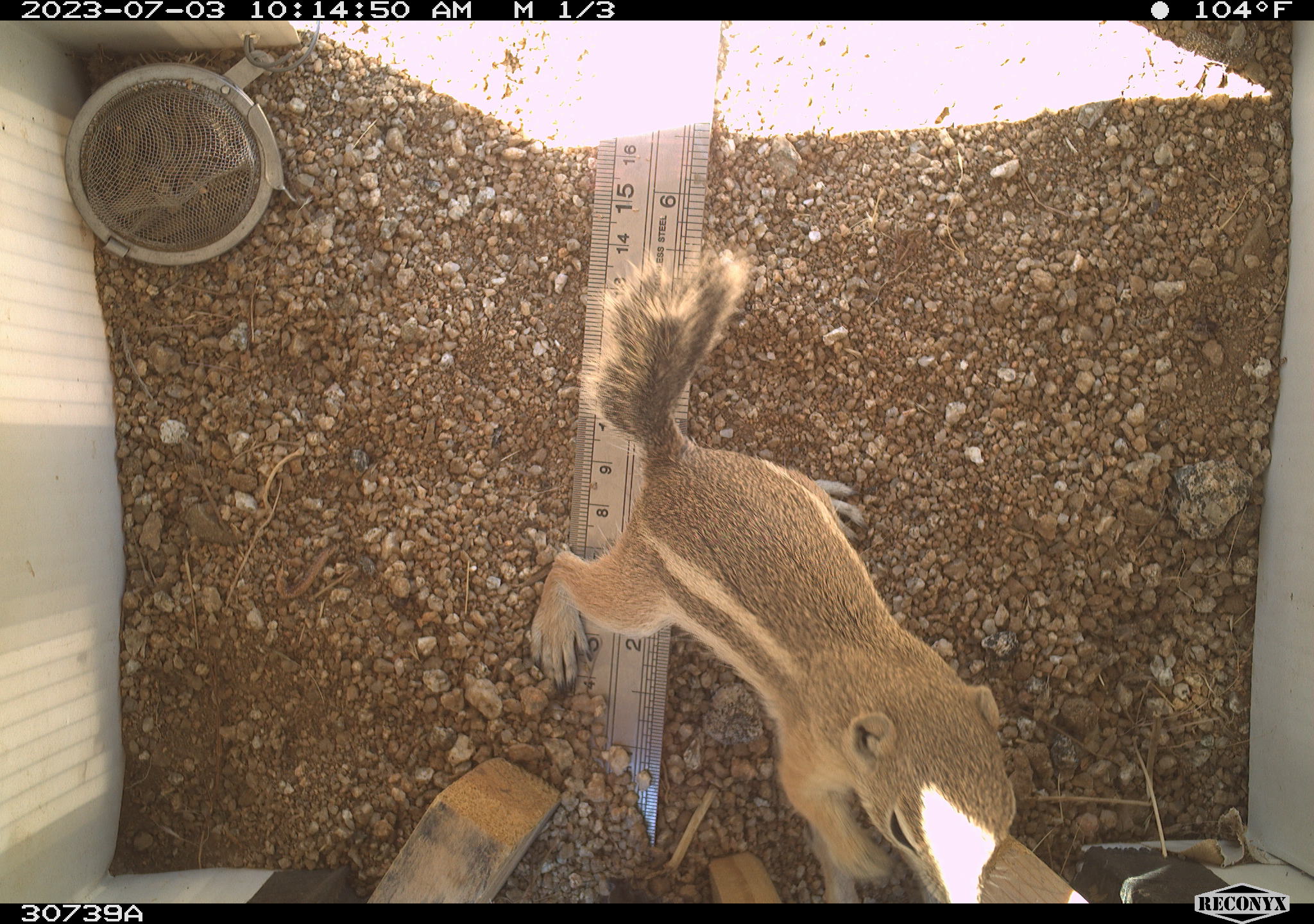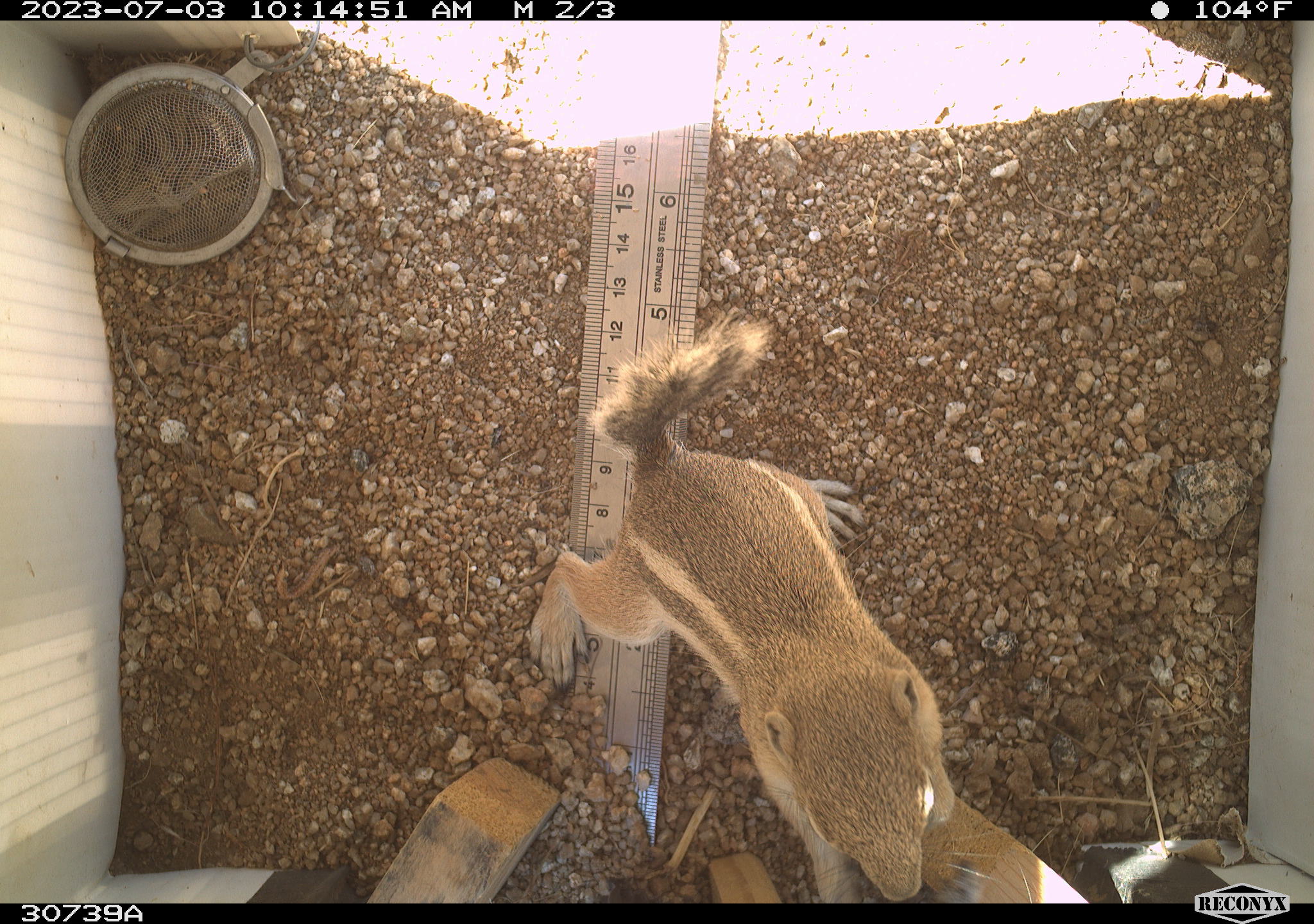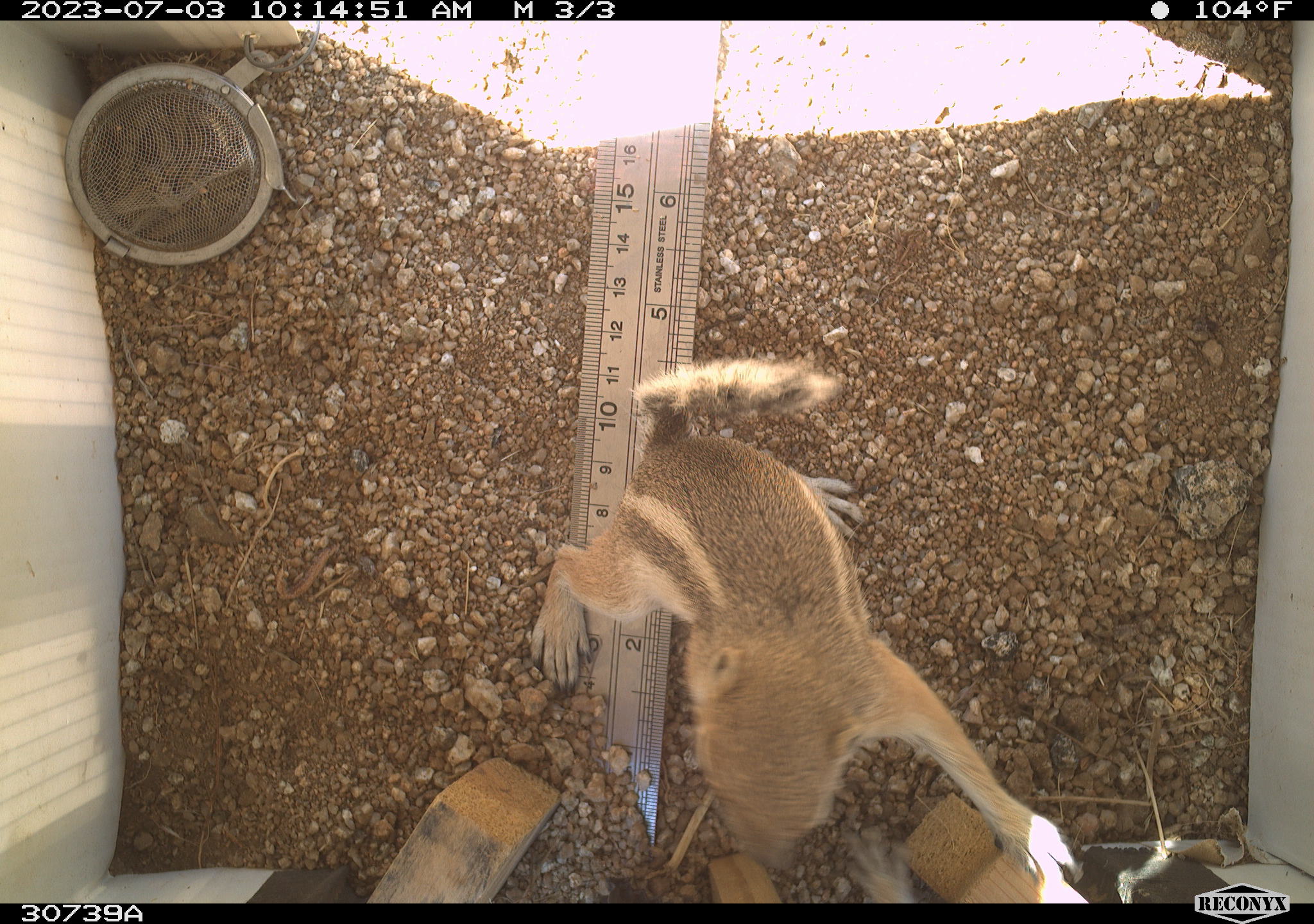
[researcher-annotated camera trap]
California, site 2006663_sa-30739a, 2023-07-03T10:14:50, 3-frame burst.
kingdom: Animalia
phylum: Chordata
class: Mammalia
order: Rodentia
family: Sciuridae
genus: Ammospermophilus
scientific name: Ammospermophilus leucurus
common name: white-tailed antelope squirrel